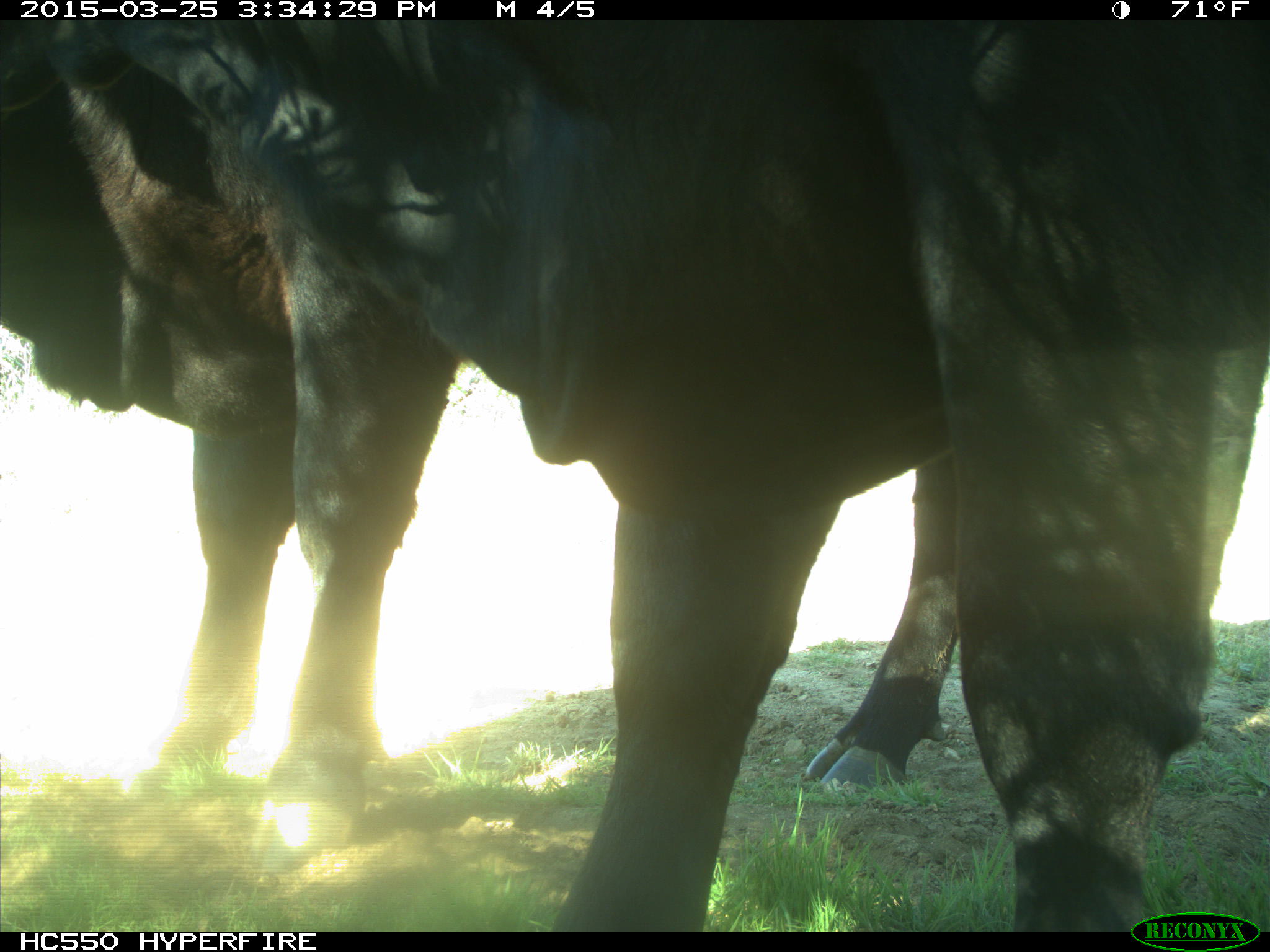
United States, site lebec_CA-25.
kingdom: Animalia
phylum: Chordata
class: Mammalia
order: Artiodactyla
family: Bovidae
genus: Bos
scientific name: Bos taurus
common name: domestic cow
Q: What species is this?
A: Bos taurus (domestic cow).